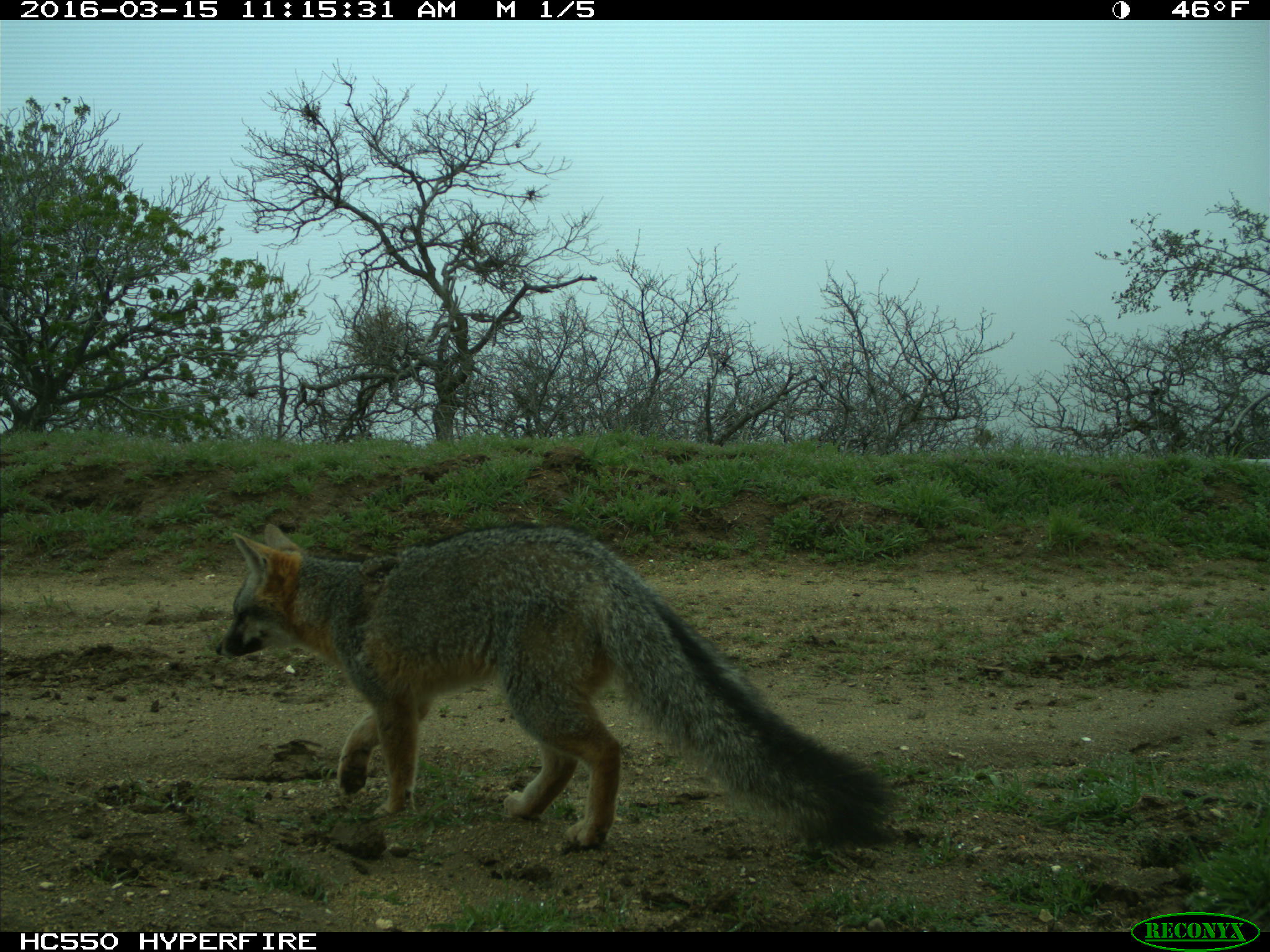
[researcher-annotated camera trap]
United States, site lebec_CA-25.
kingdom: Animalia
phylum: Chordata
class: Mammalia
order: Carnivora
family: Canidae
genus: Urocyon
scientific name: Urocyon cinereoargenteus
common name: gray fox